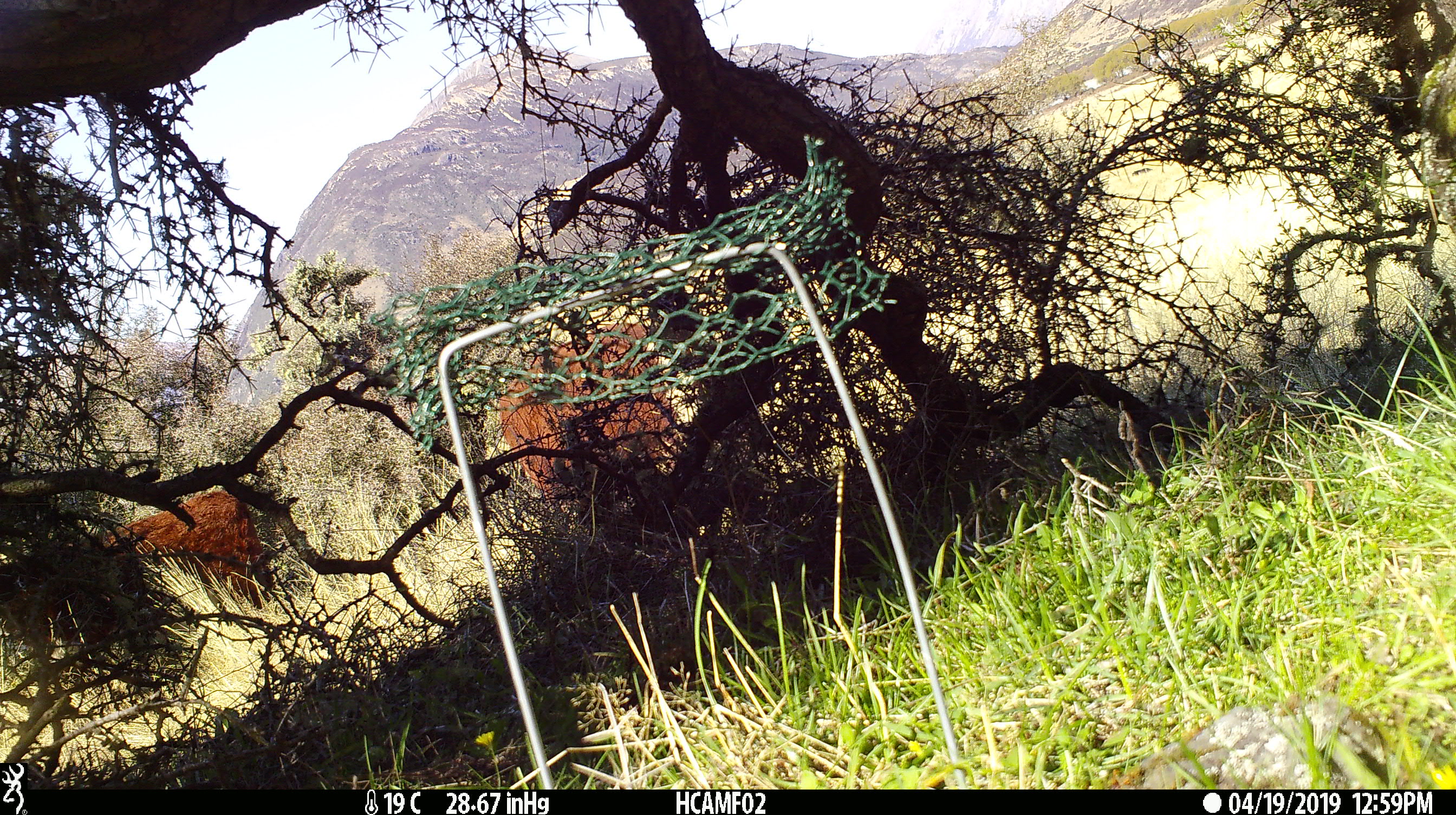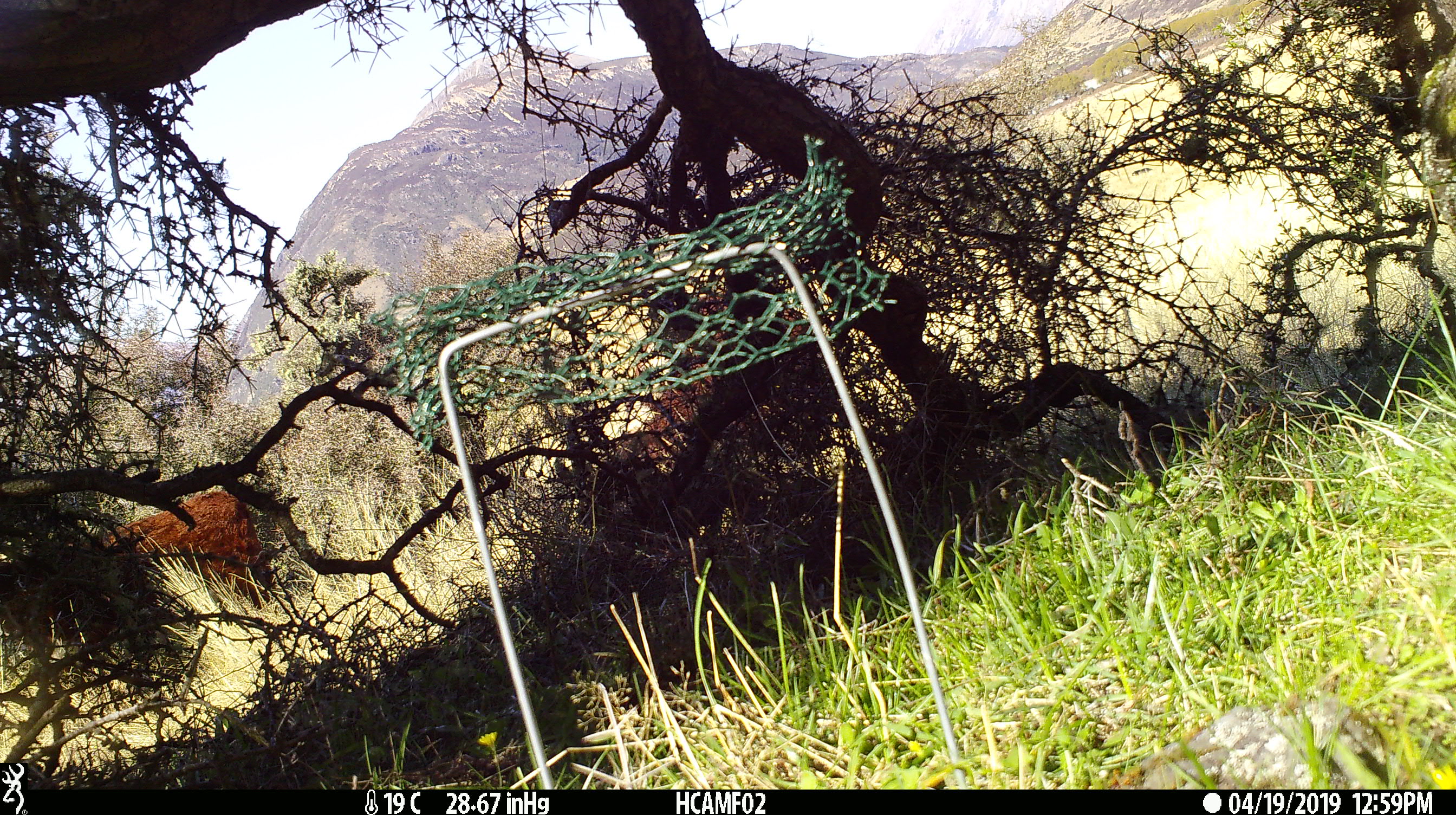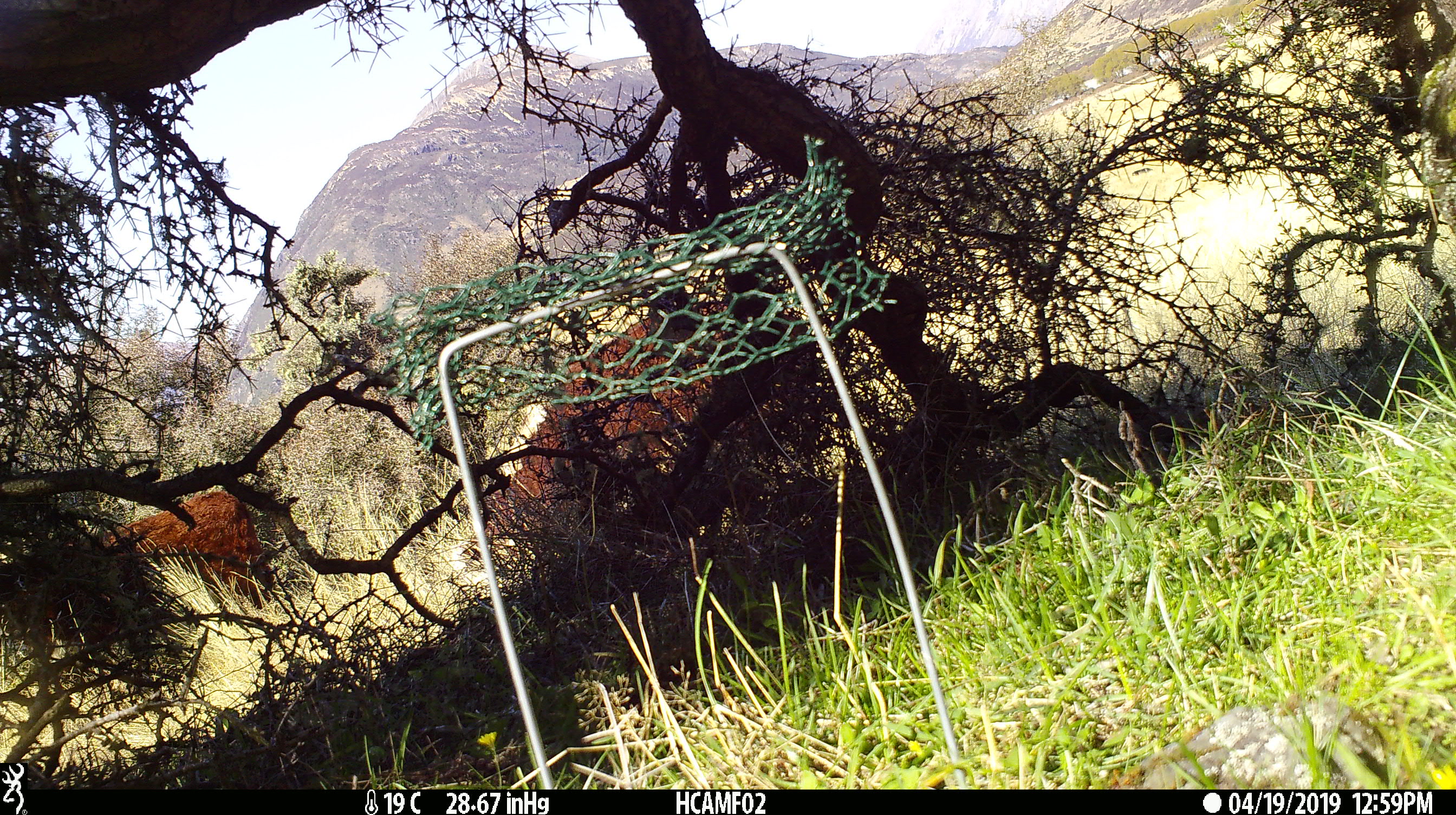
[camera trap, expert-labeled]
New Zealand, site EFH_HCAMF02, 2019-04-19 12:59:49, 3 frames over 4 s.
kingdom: Animalia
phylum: Chordata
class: Mammalia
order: Artiodactyla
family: Bovidae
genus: Bos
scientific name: Bos taurus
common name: domestic cow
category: cow